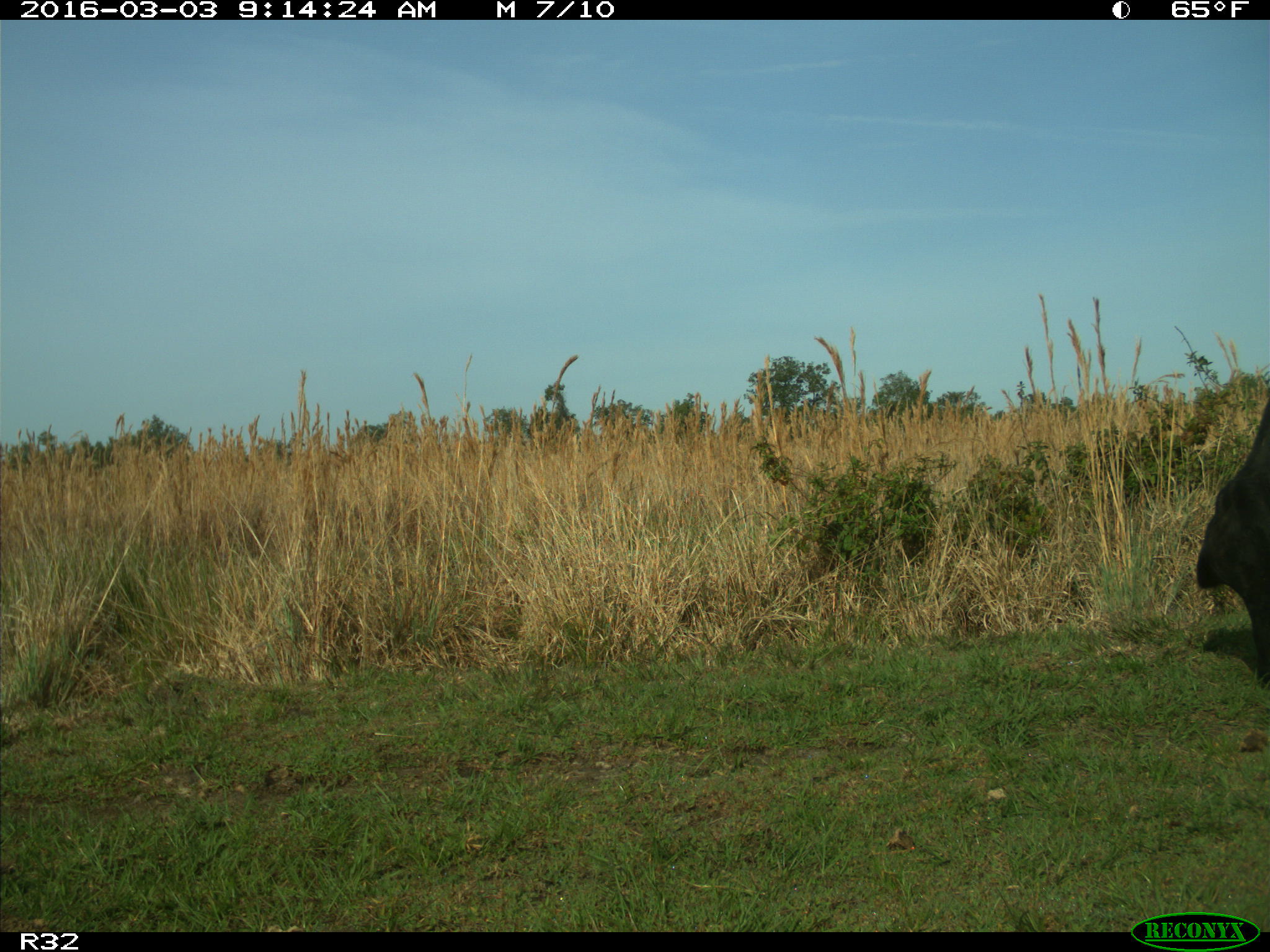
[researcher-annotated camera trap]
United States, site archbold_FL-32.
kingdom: Animalia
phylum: Chordata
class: Mammalia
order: Artiodactyla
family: Bovidae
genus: Bos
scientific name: Bos taurus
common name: domestic cow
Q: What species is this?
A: Bos taurus (domestic cow).